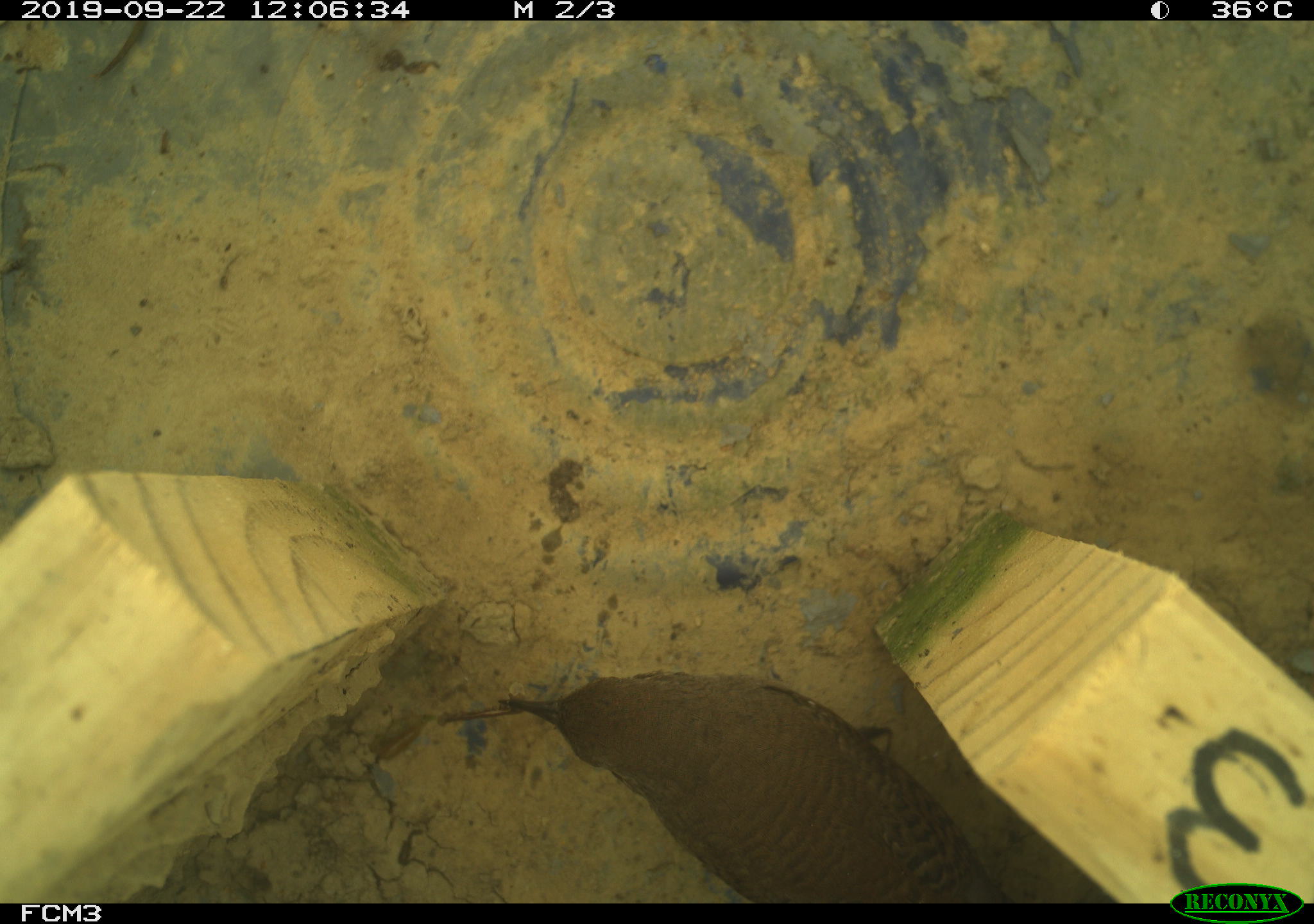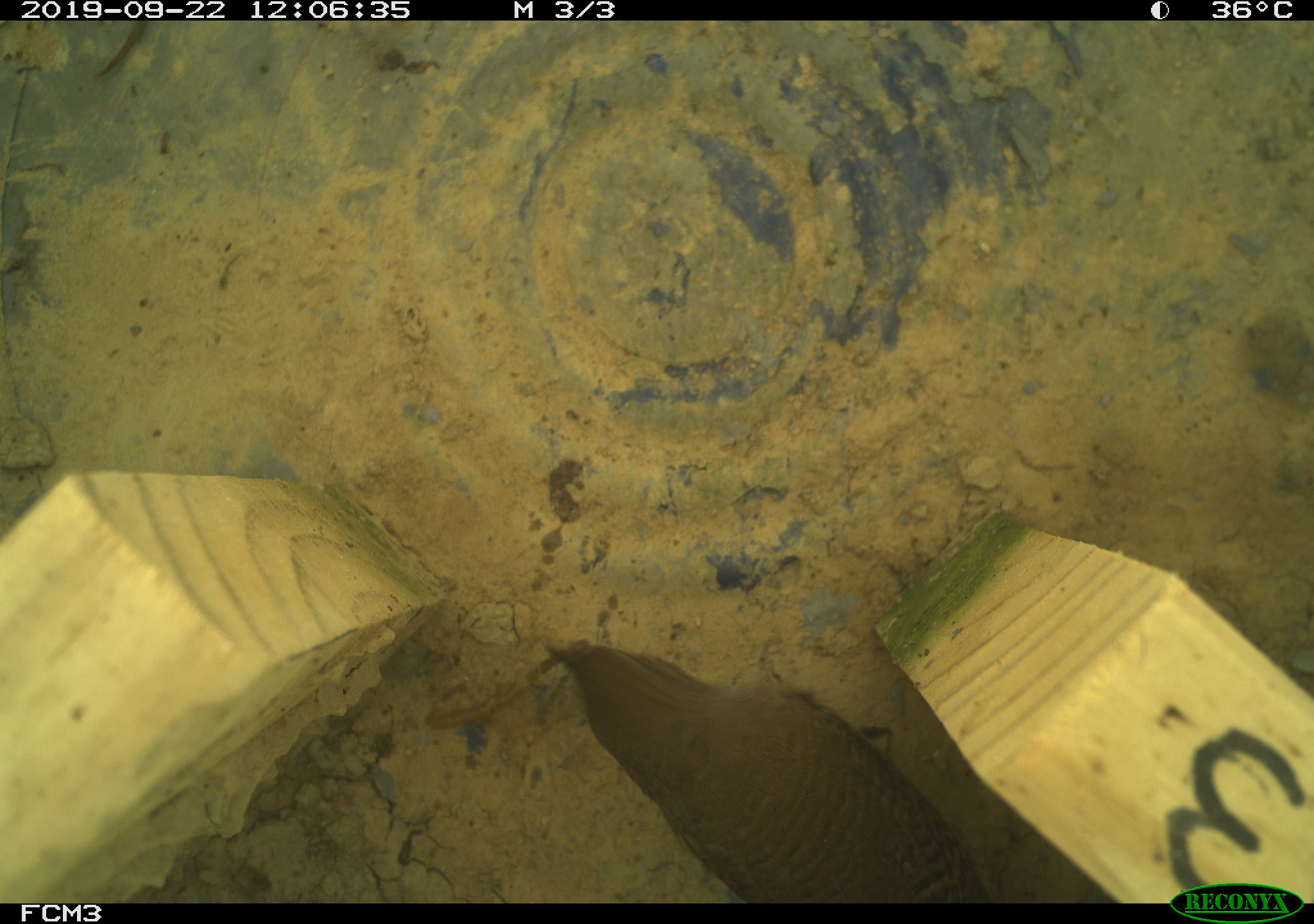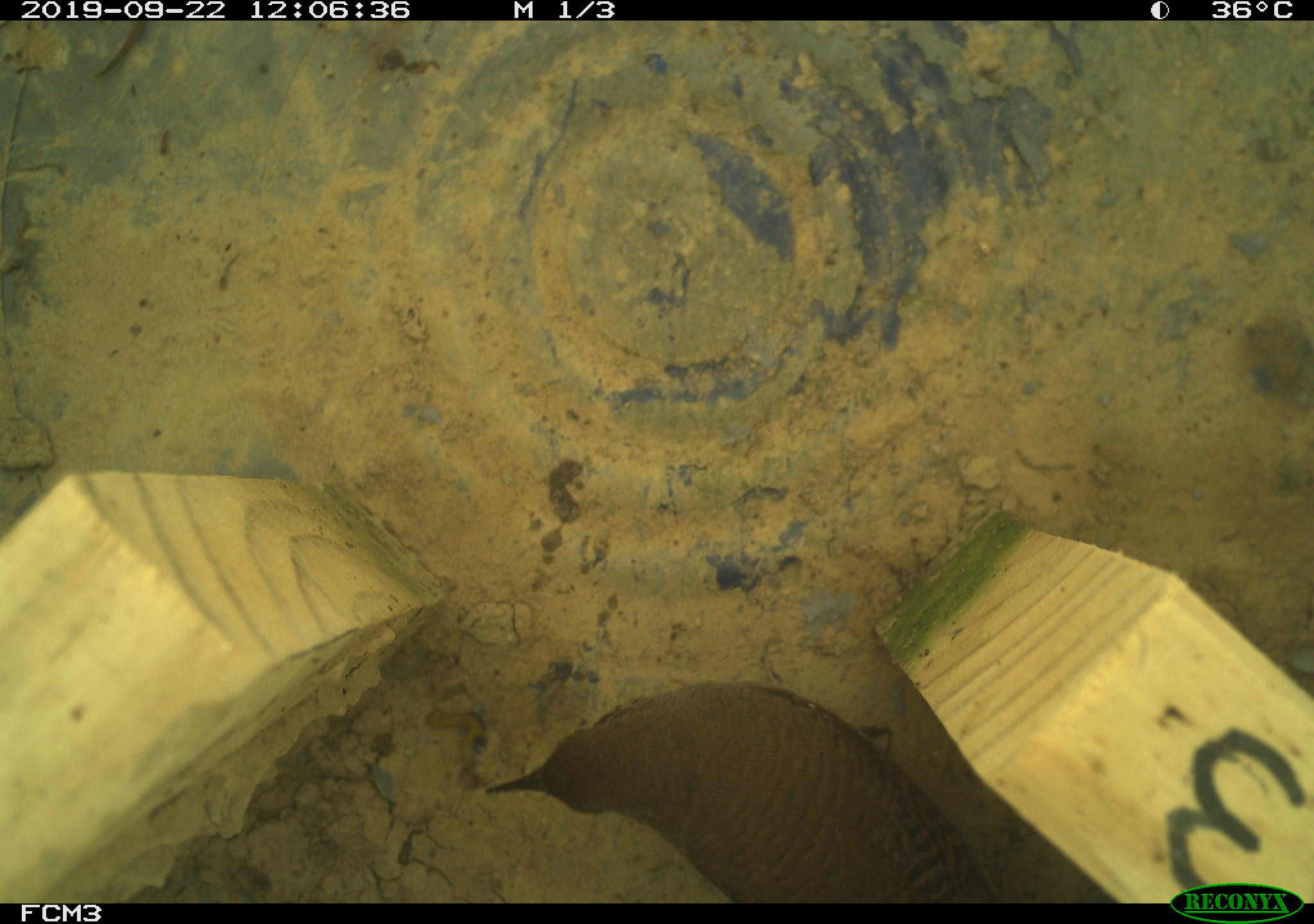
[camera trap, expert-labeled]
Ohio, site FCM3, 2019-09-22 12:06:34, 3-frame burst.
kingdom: Animalia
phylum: Chordata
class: Aves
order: Passeriformes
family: Troglodytidae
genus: Troglodytes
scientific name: Troglodytes aedon aedon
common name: northern house wren